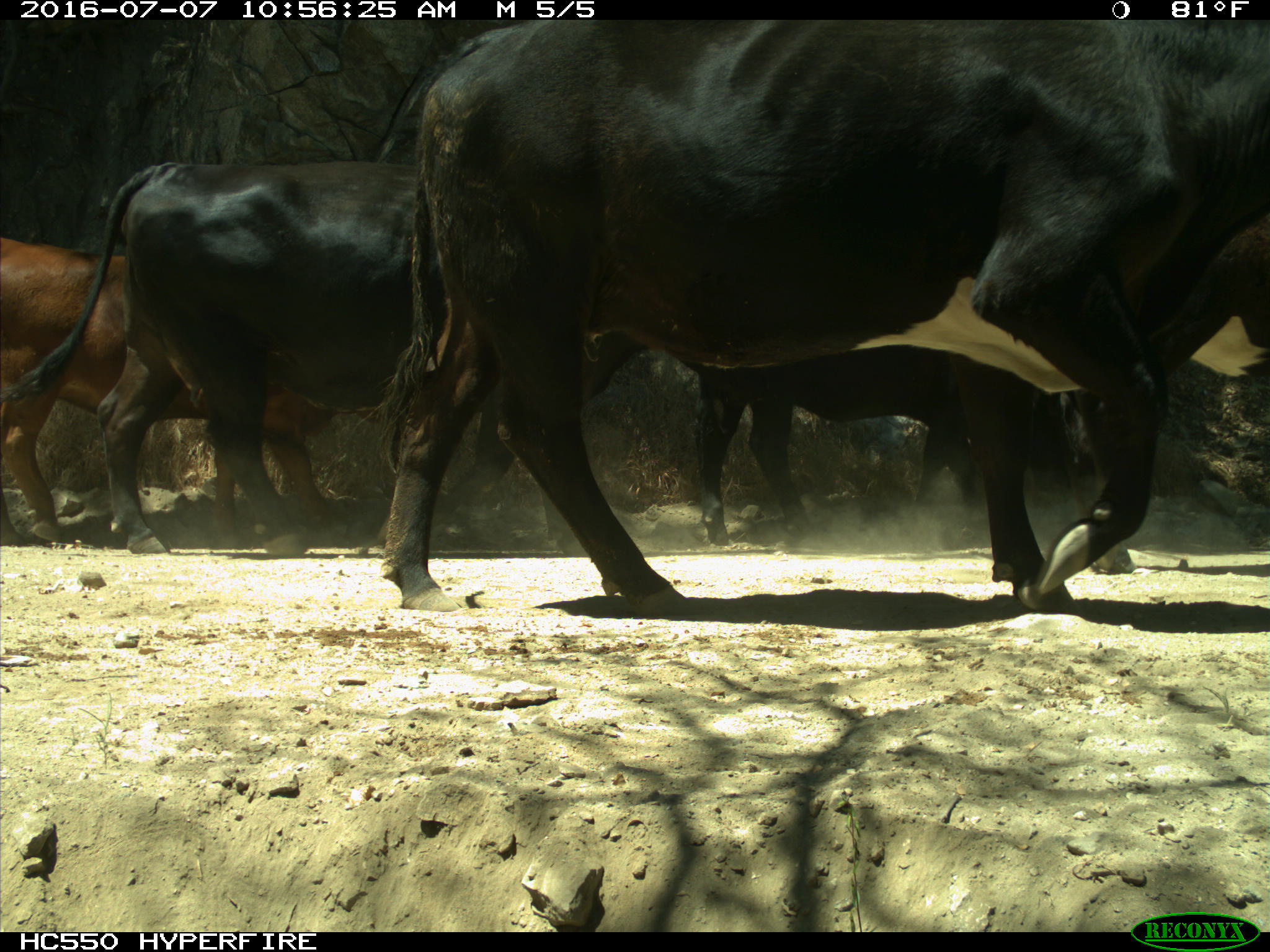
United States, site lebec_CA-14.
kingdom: Animalia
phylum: Chordata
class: Mammalia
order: Artiodactyla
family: Bovidae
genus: Bos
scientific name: Bos taurus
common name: domestic cow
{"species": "Bos taurus (domestic cow)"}